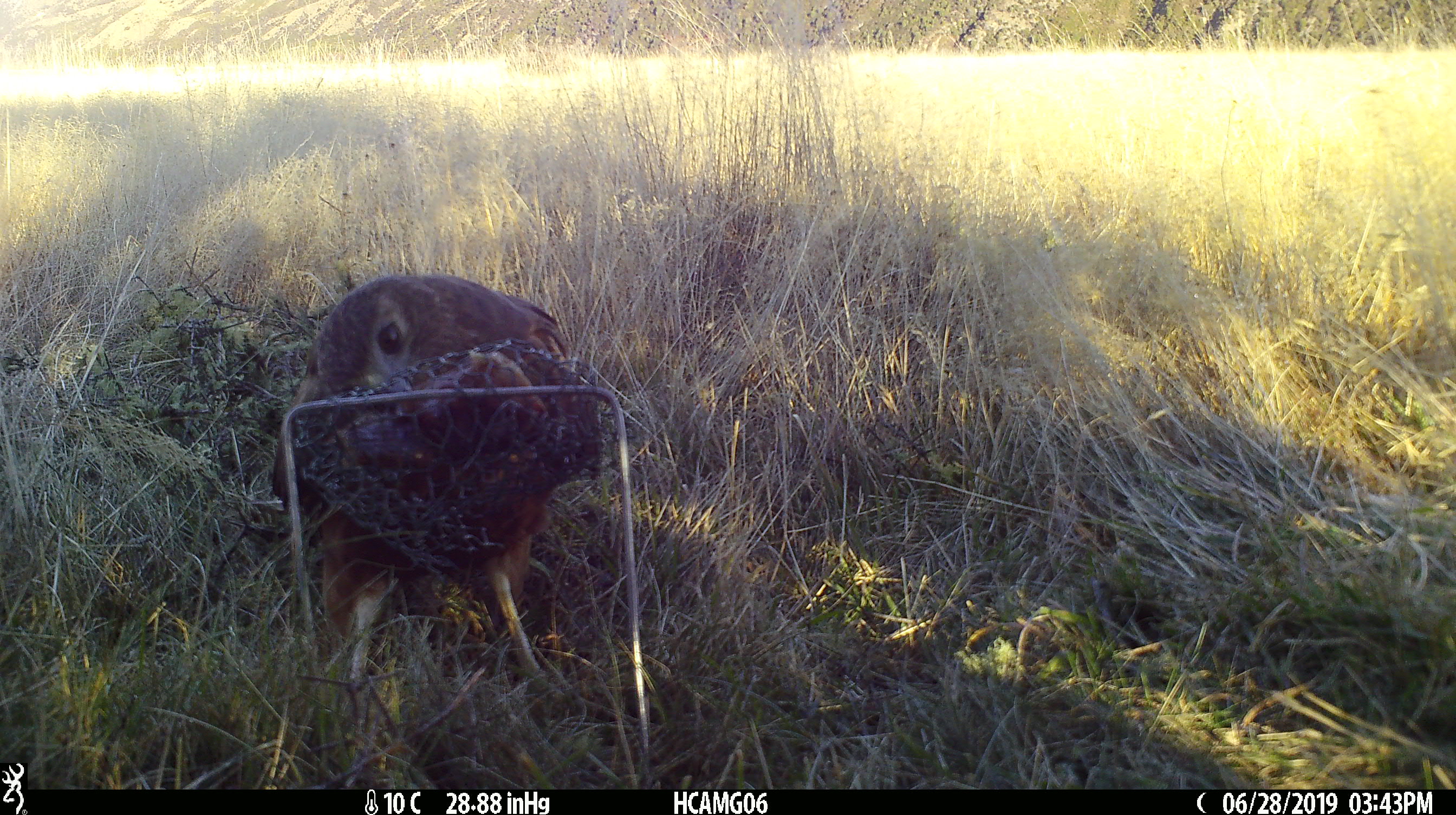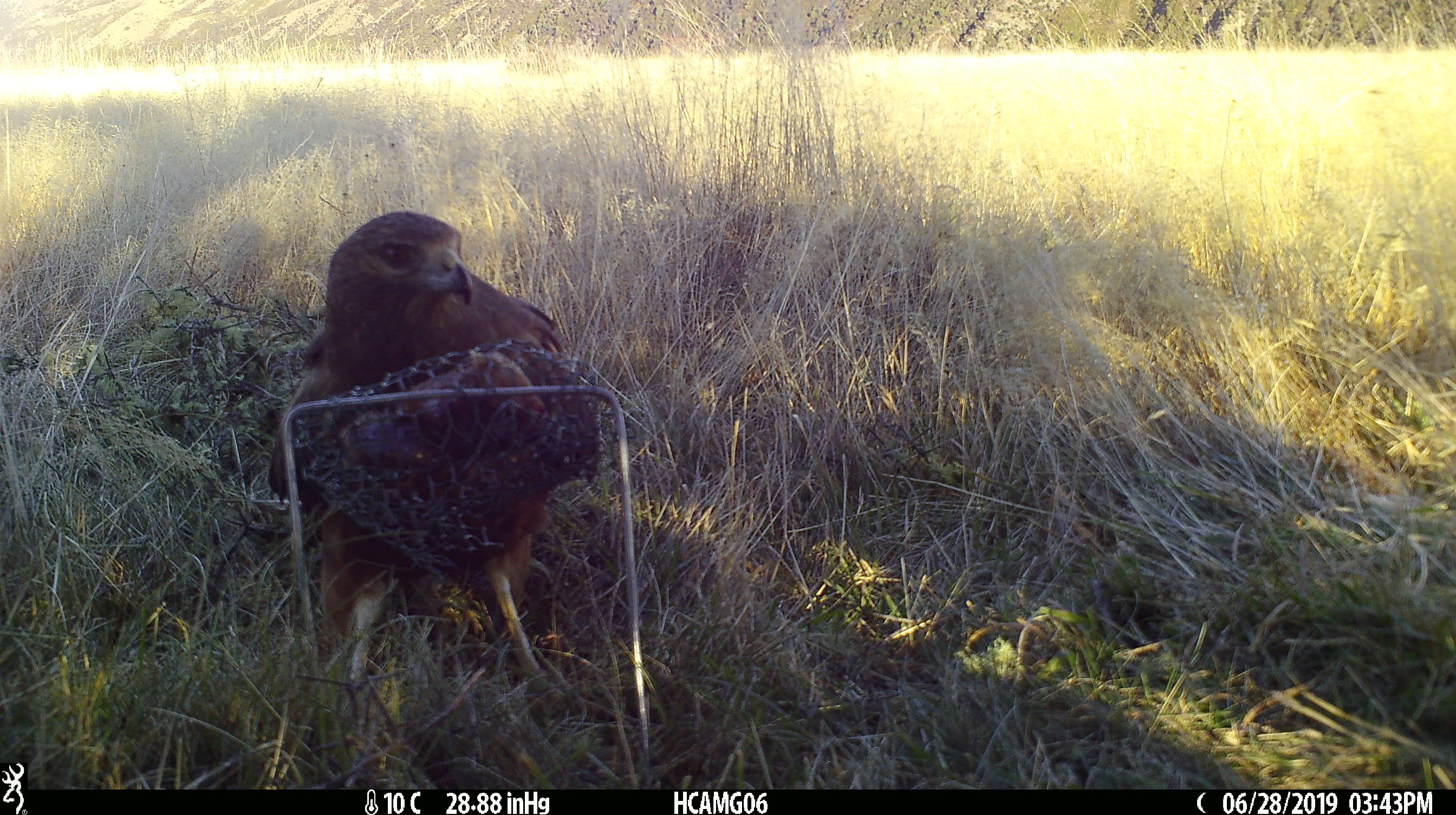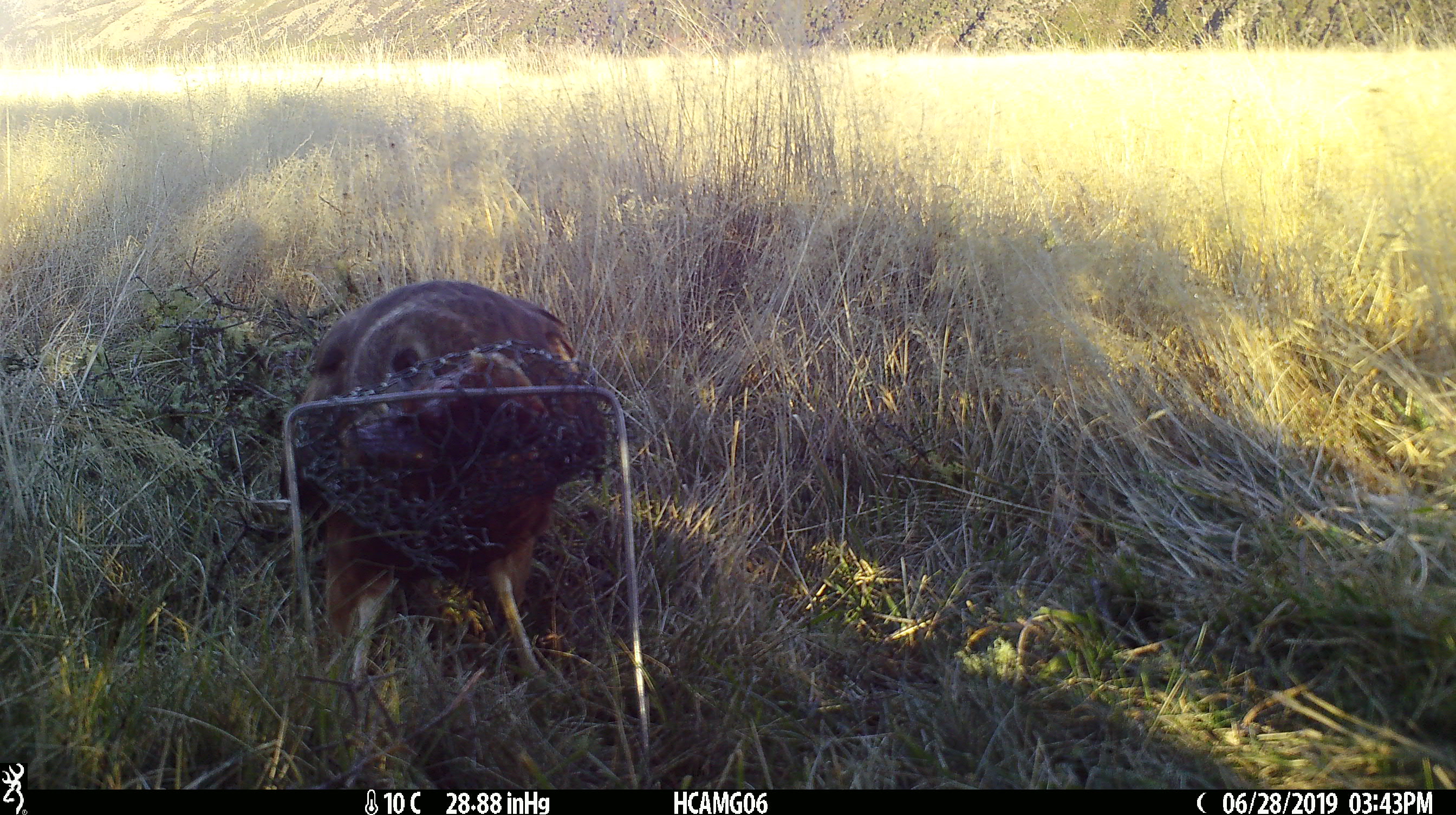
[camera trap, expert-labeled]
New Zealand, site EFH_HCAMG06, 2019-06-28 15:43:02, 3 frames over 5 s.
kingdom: Animalia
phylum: Chordata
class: Aves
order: Accipitriformes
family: Accipitridae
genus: Circus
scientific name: Circus approximans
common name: swamp harrier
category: harrier